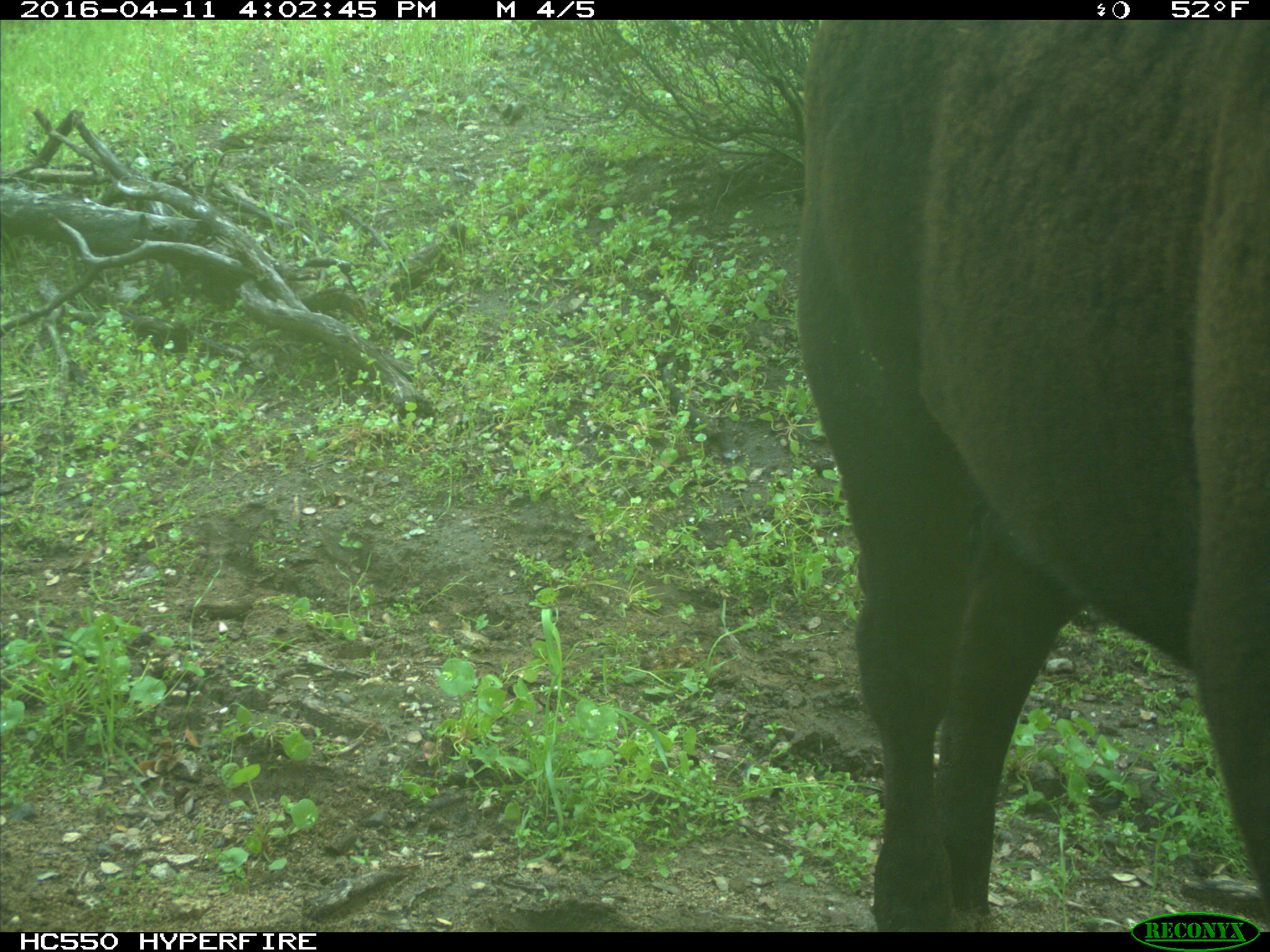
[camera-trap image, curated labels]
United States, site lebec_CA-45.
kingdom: Animalia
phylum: Chordata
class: Mammalia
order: Artiodactyla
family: Bovidae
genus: Bos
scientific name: Bos taurus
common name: domestic cow